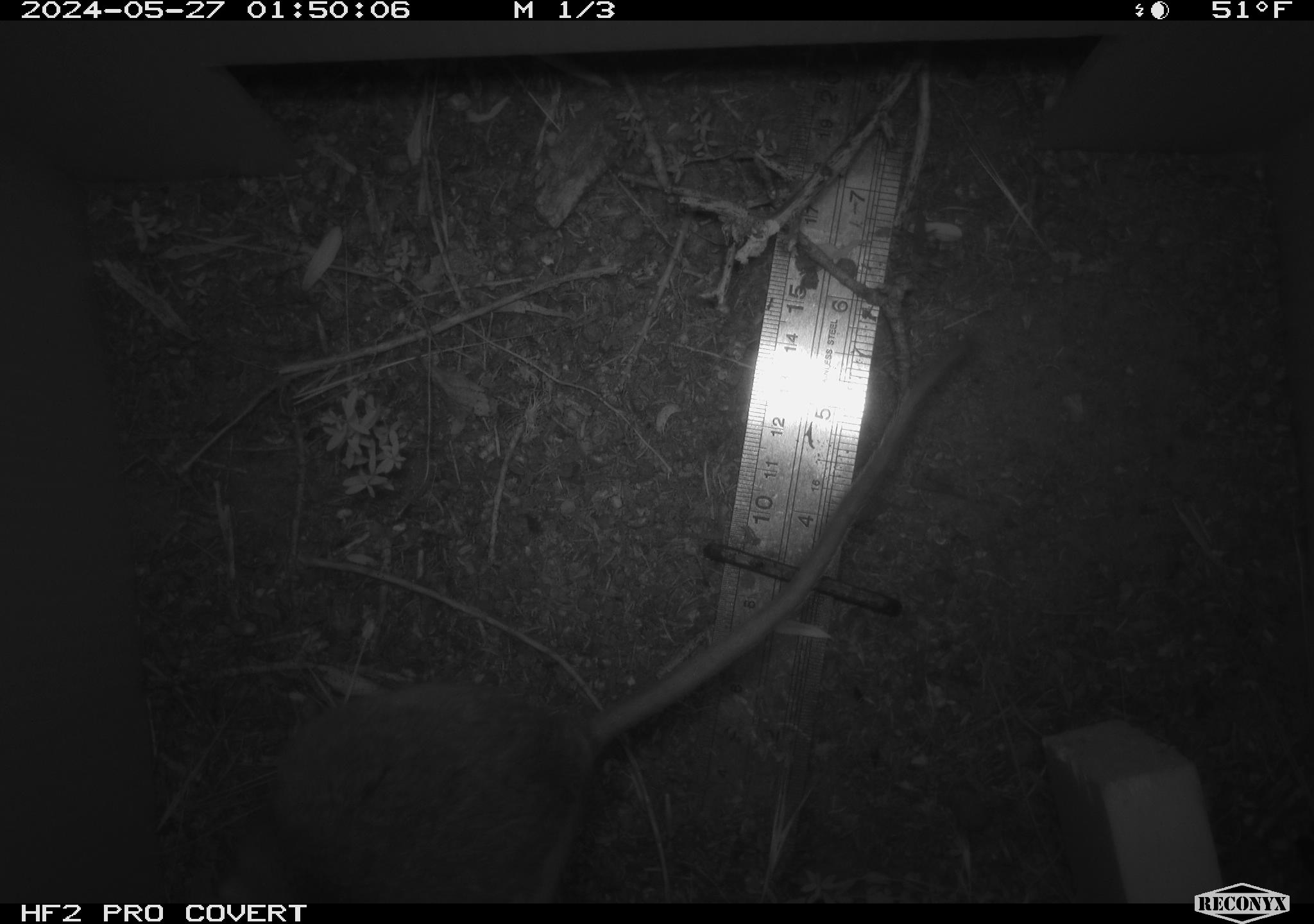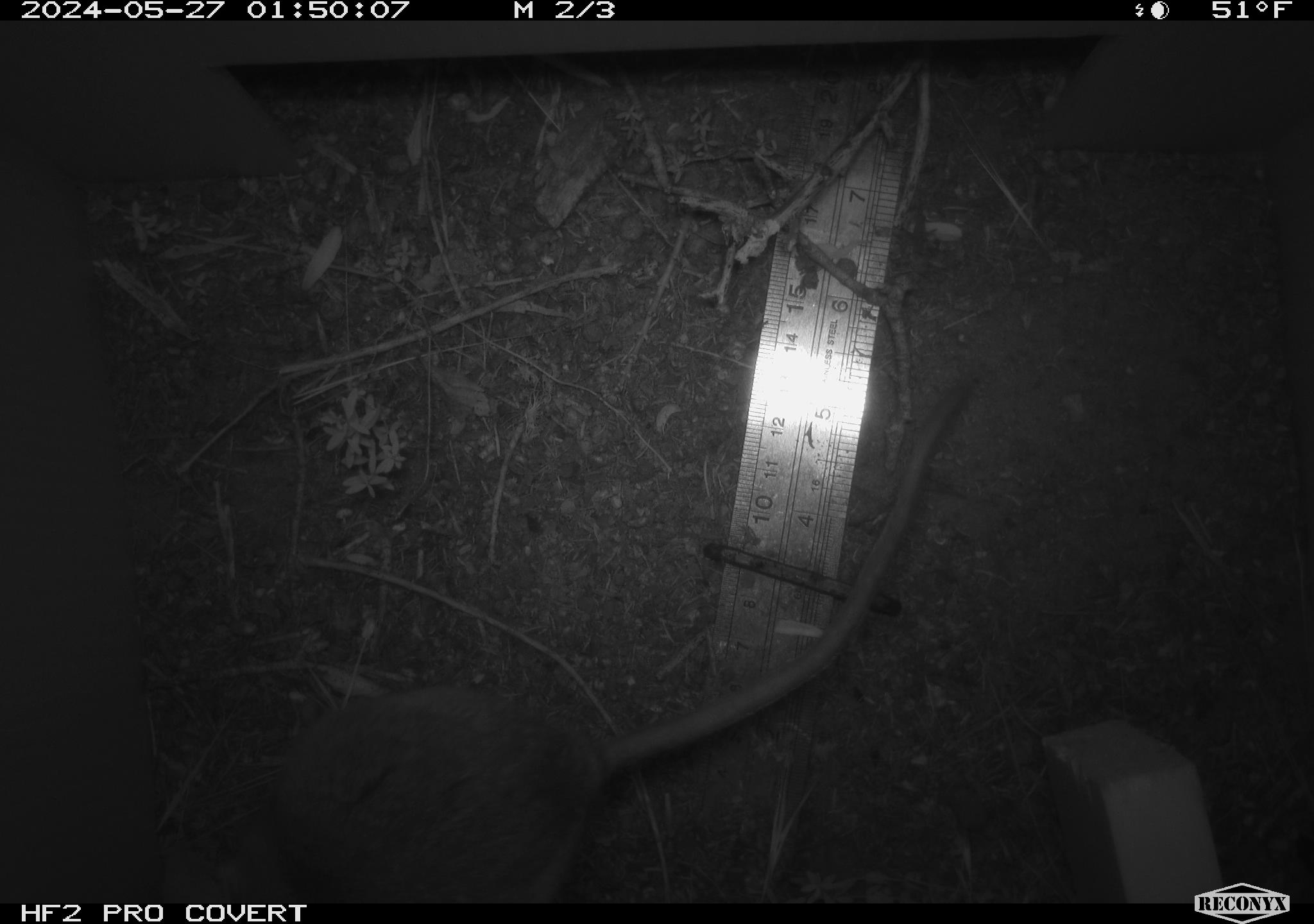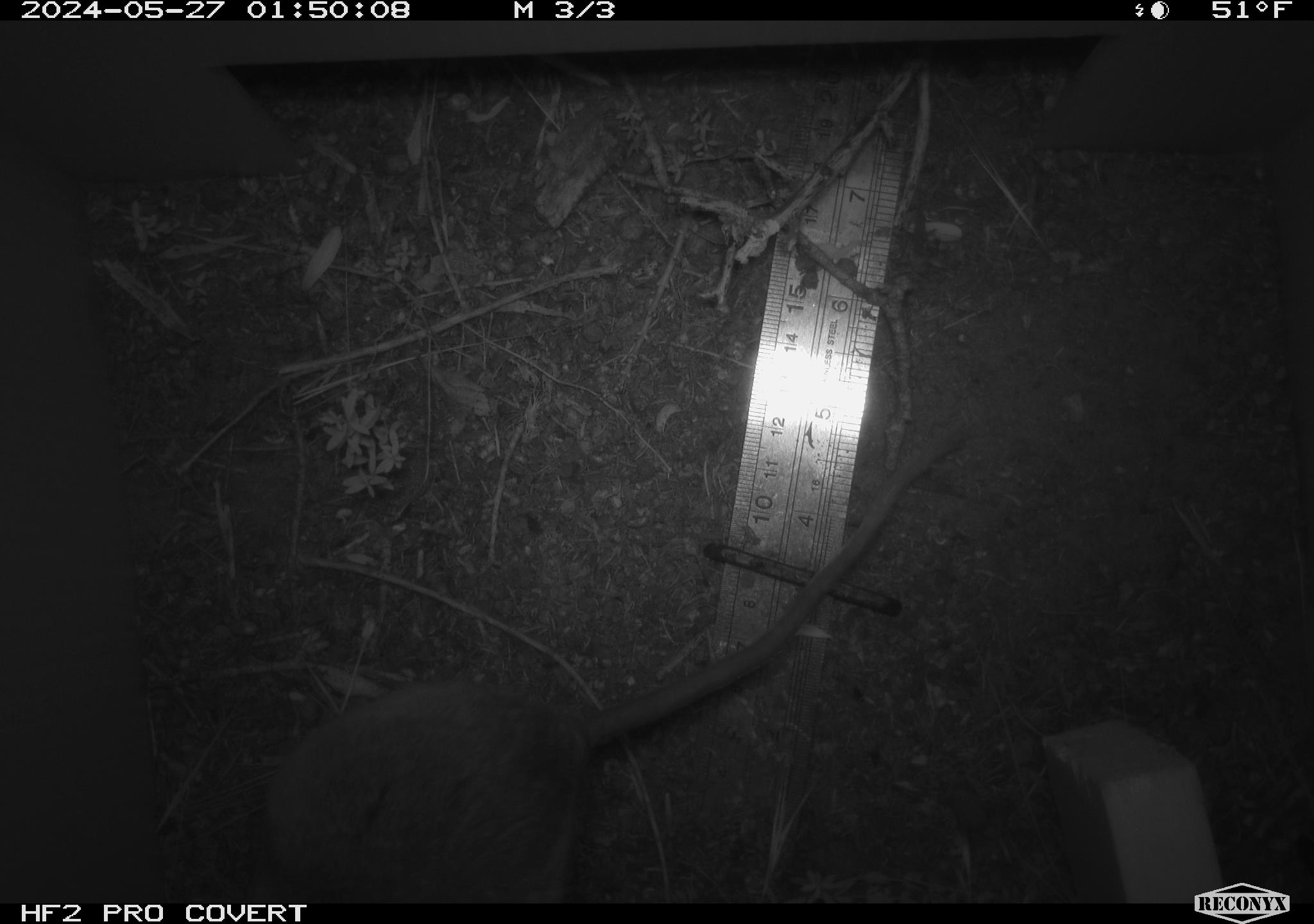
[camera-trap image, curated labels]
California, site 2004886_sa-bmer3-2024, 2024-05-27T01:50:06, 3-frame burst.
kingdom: Animalia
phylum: Chordata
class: Mammalia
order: Rodentia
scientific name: Rodentia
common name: woodrat or rat or mouse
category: woodrat or rat or mouse species